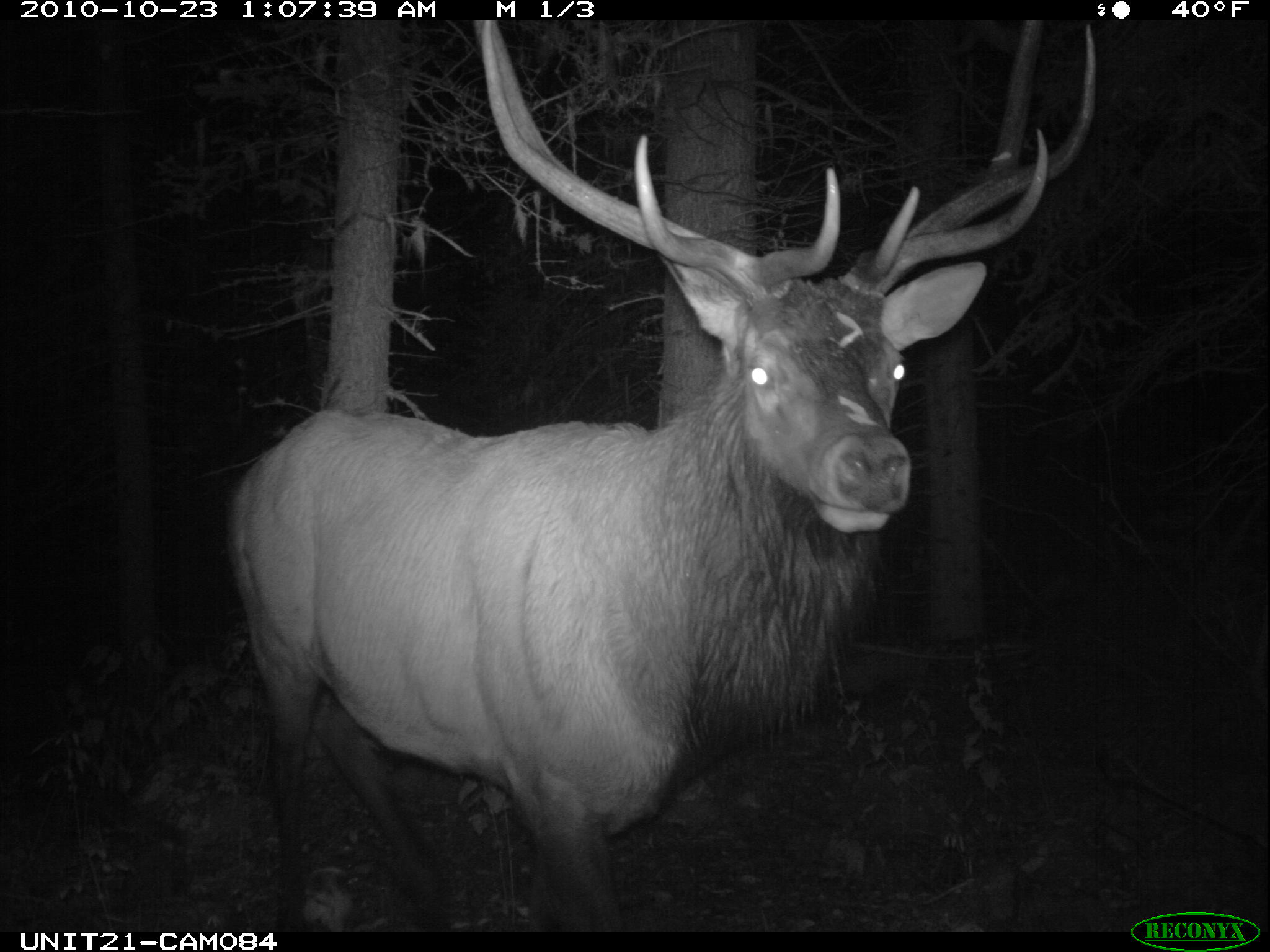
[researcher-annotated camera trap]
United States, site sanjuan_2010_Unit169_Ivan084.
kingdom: Animalia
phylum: Chordata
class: Mammalia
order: Artiodactyla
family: Cervidae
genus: Cervus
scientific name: Cervus elaphus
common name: red deer